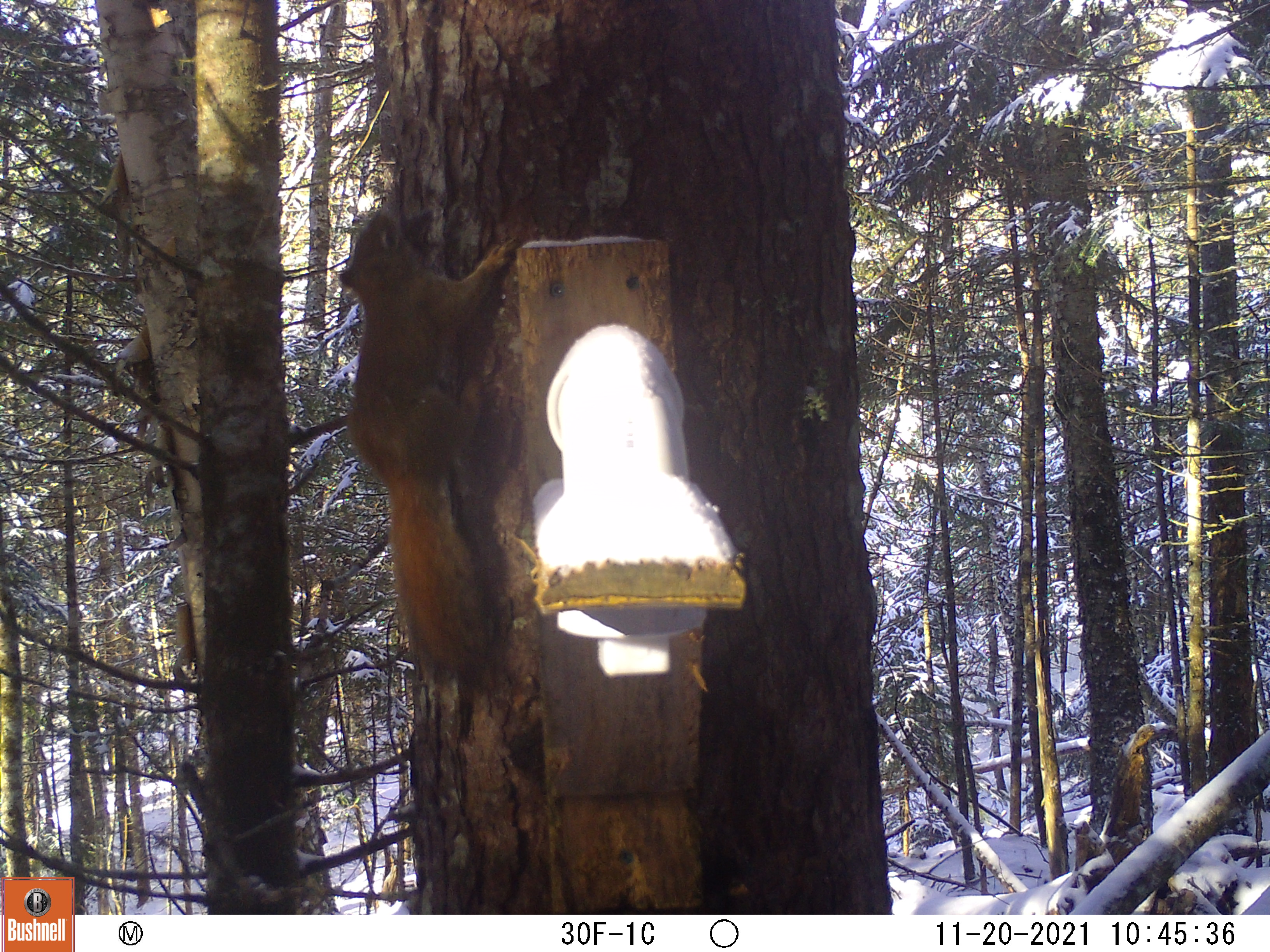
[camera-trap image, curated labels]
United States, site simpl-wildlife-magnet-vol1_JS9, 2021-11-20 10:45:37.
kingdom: Animalia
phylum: Chordata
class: Mammalia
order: Rodentia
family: Sciuridae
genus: Tamiasciurus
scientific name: Tamiasciurus hudsonicus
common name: red squirrel